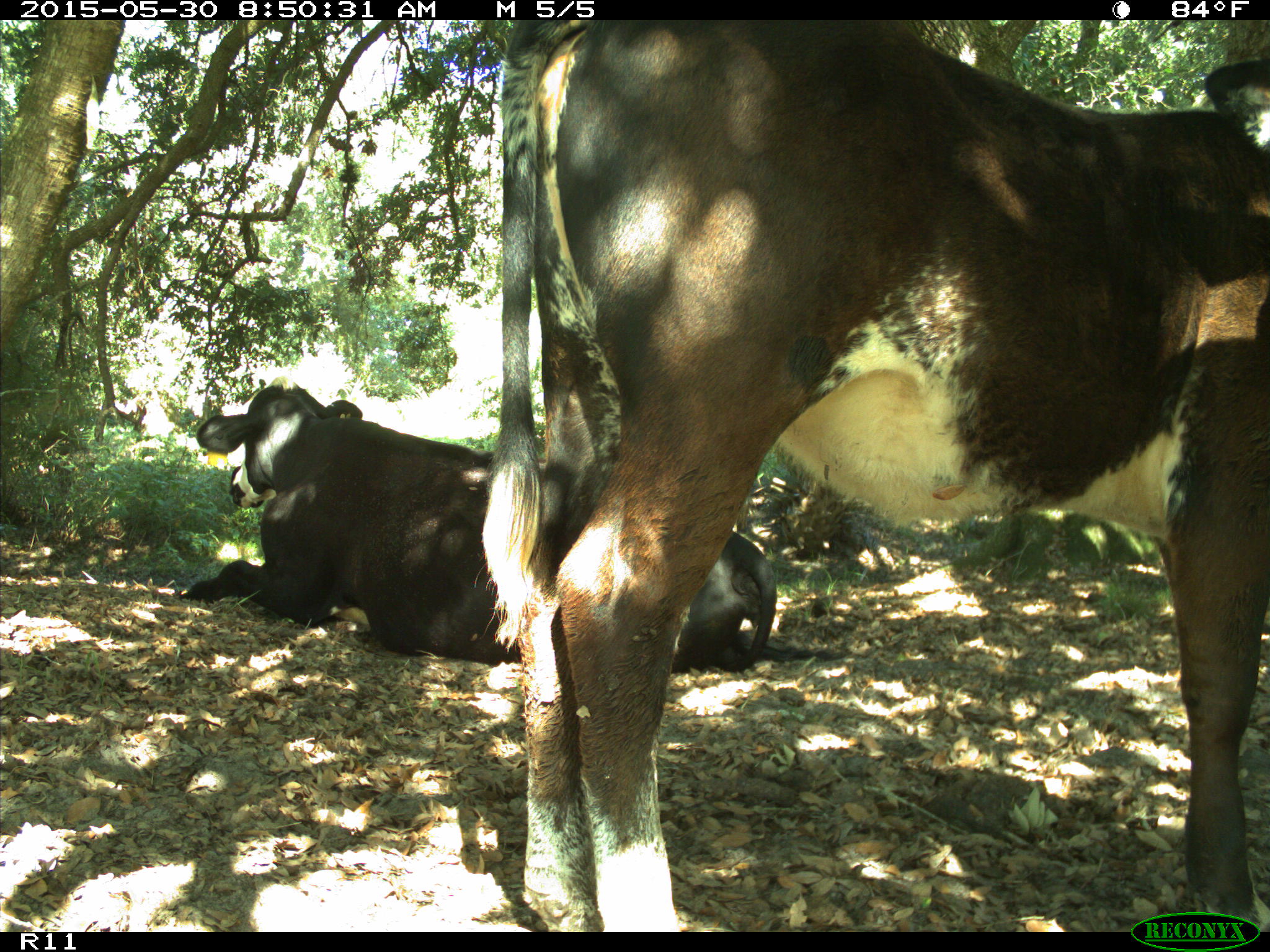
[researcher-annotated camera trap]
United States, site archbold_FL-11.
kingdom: Animalia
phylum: Chordata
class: Mammalia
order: Artiodactyla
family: Bovidae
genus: Bos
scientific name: Bos taurus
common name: domestic cow